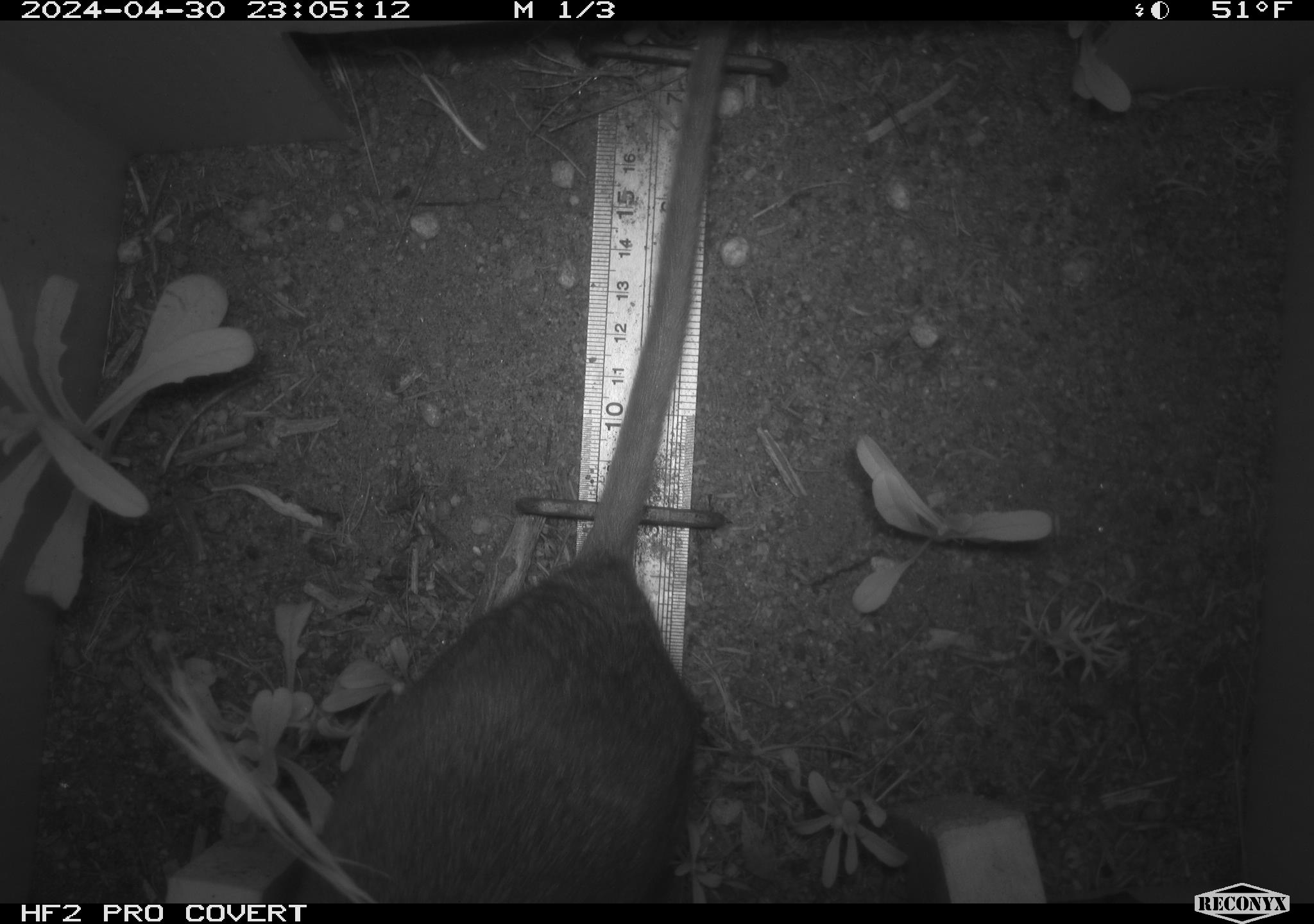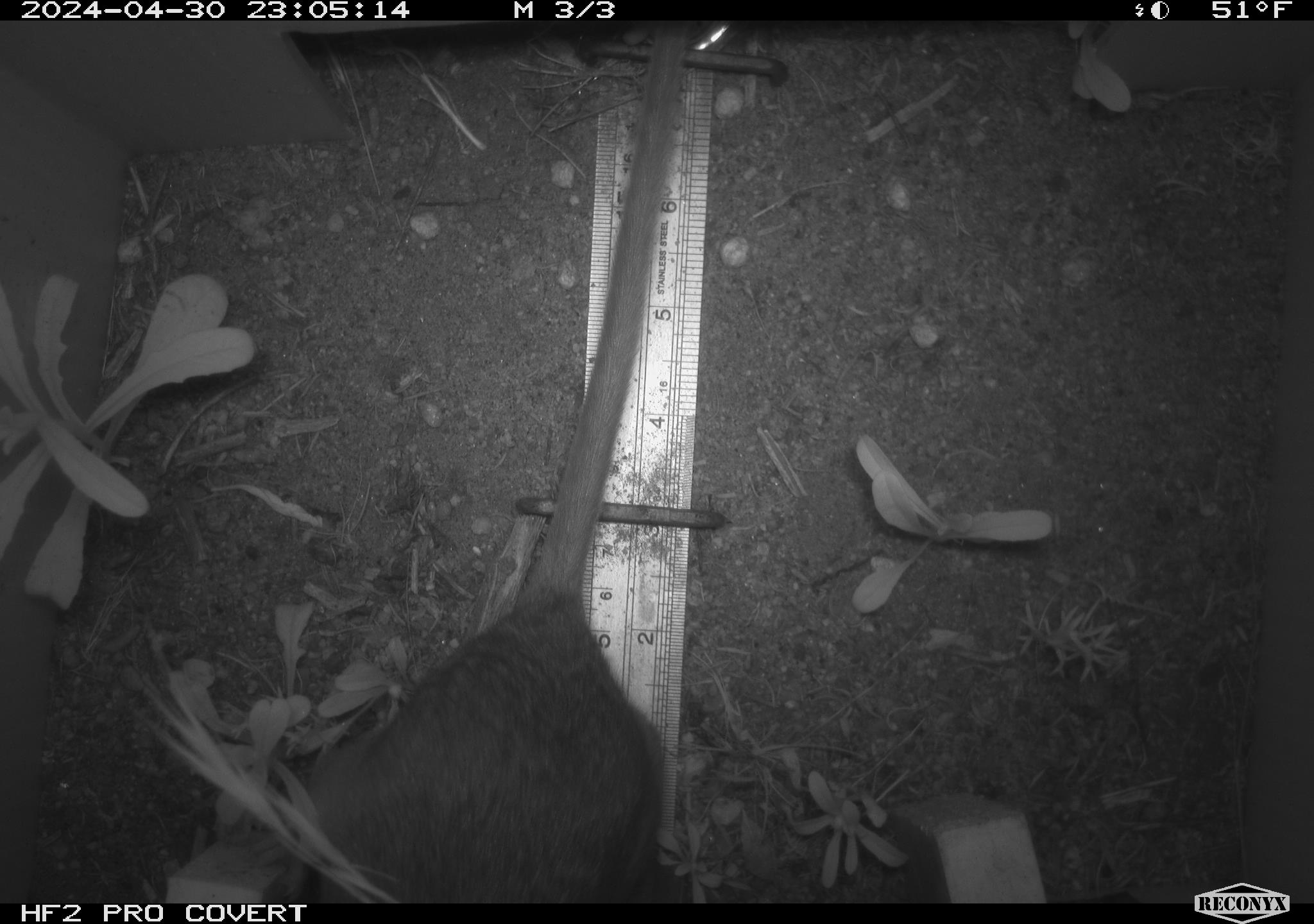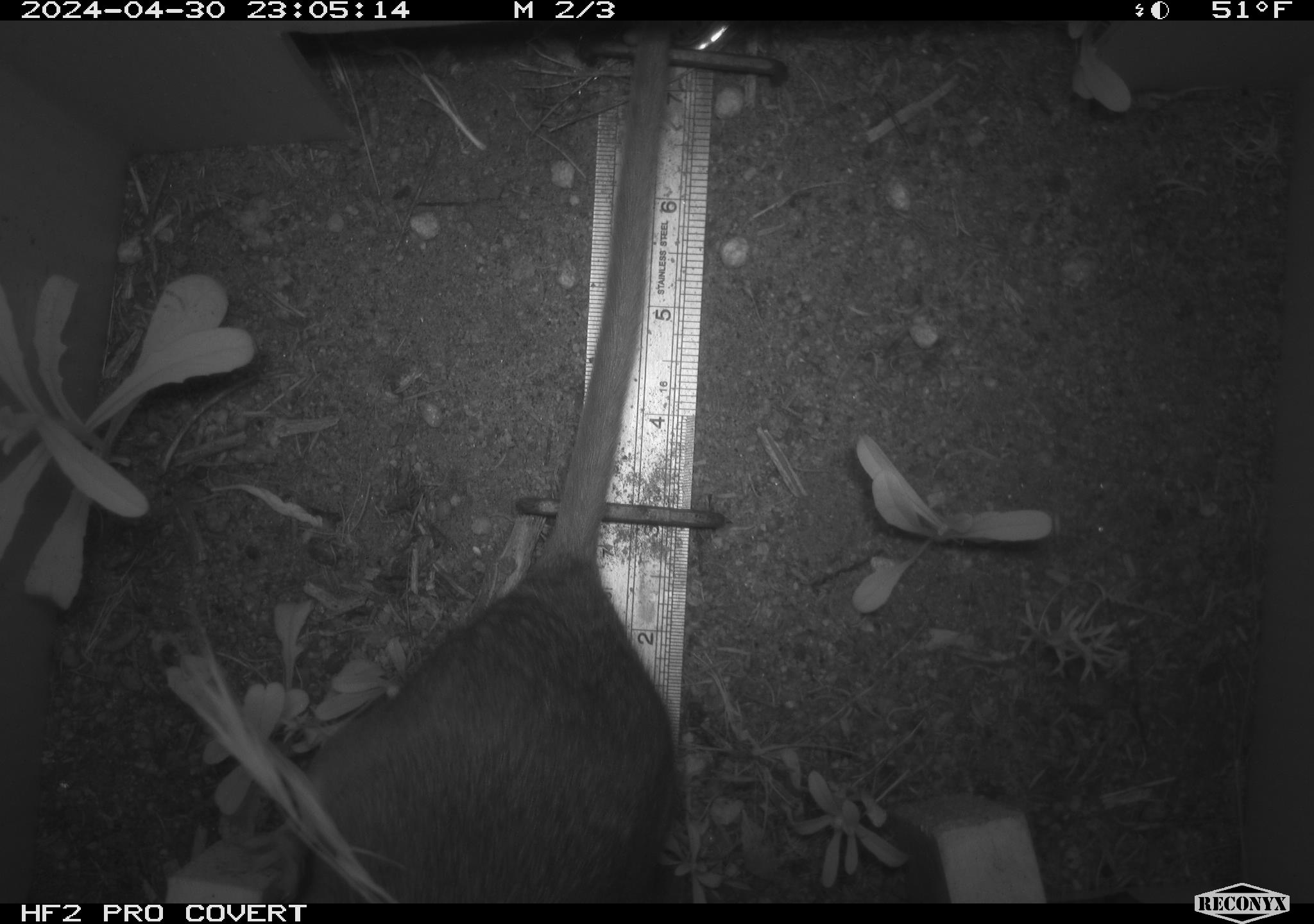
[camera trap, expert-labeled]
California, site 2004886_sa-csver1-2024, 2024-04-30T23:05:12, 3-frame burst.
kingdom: Animalia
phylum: Chordata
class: Mammalia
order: Rodentia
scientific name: Rodentia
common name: rodent